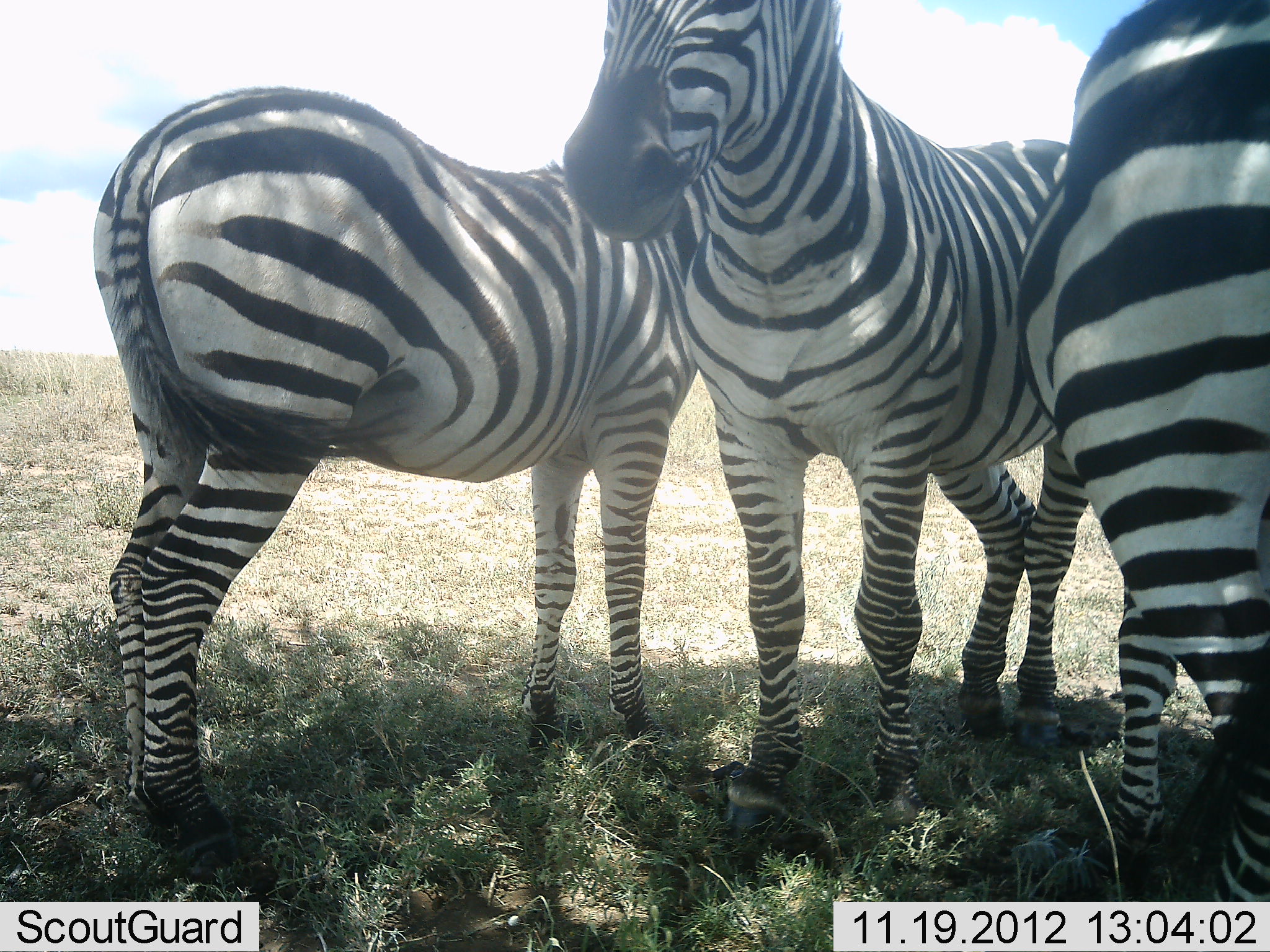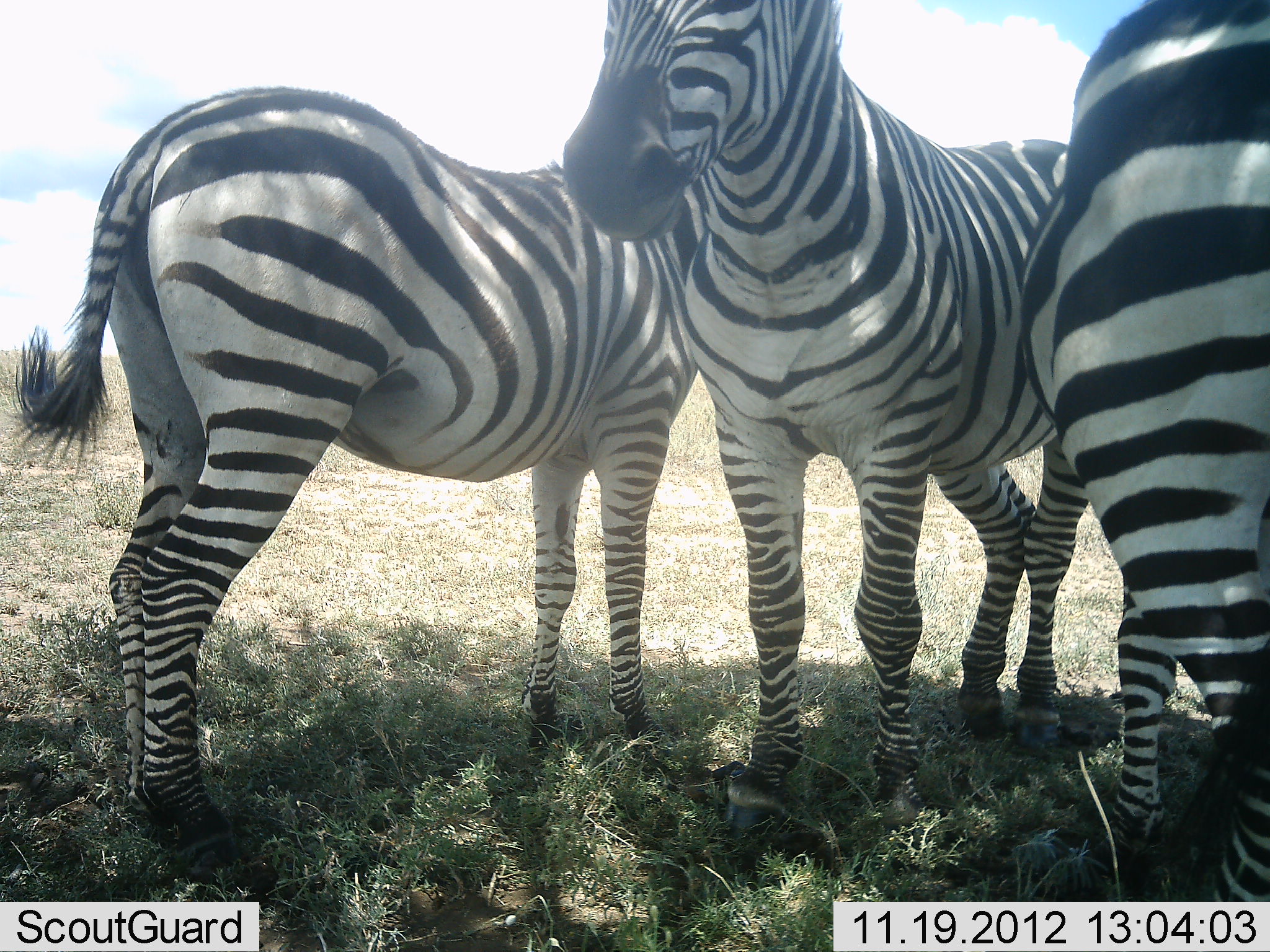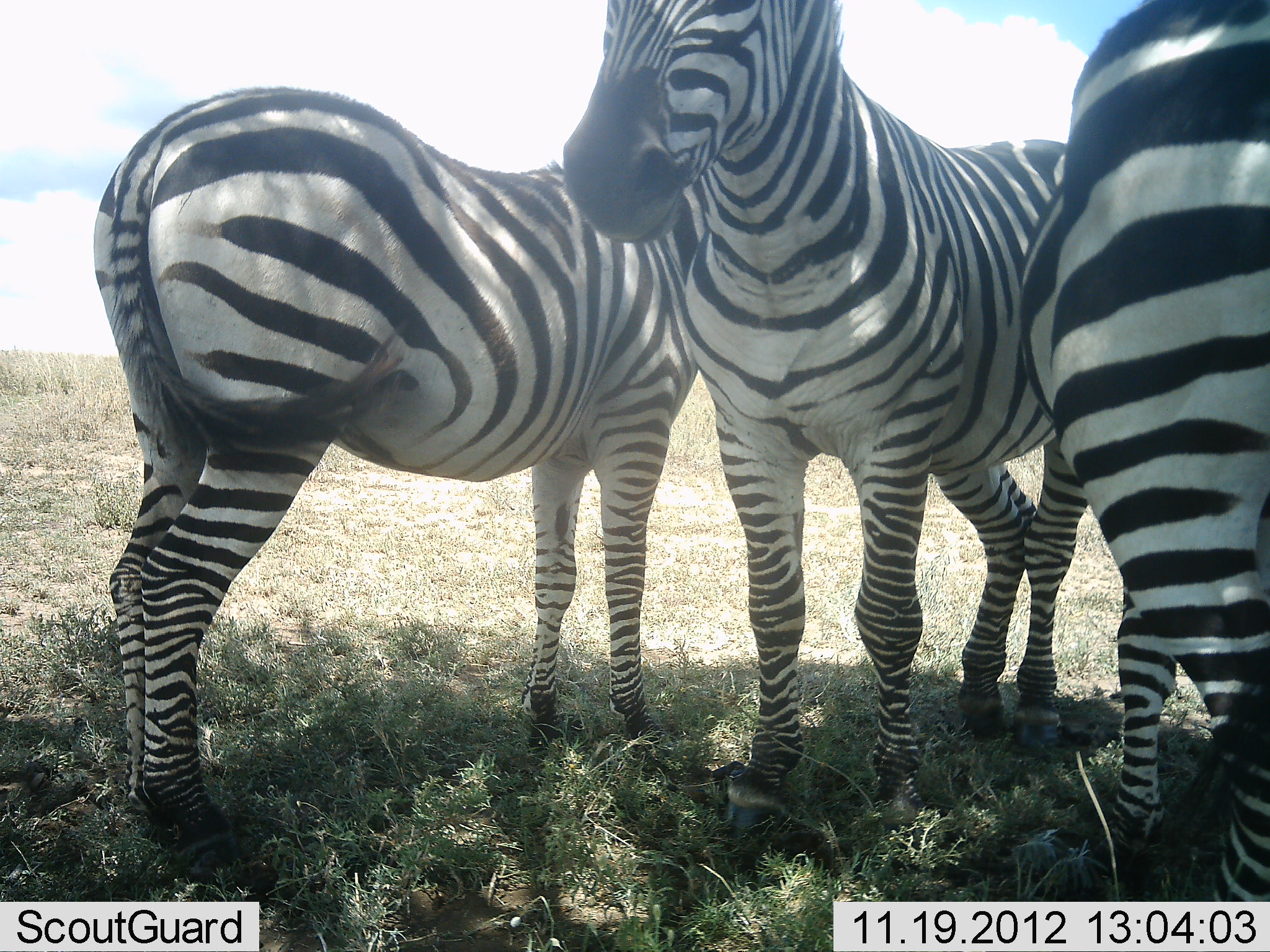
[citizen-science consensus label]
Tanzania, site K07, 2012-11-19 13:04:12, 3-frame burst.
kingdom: Animalia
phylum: Chordata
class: Mammalia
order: Perissodactyla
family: Equidae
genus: Equus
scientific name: Equus quagga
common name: plains zebra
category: zebra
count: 3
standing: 90%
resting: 20%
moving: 0%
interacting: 20%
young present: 0%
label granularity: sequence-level